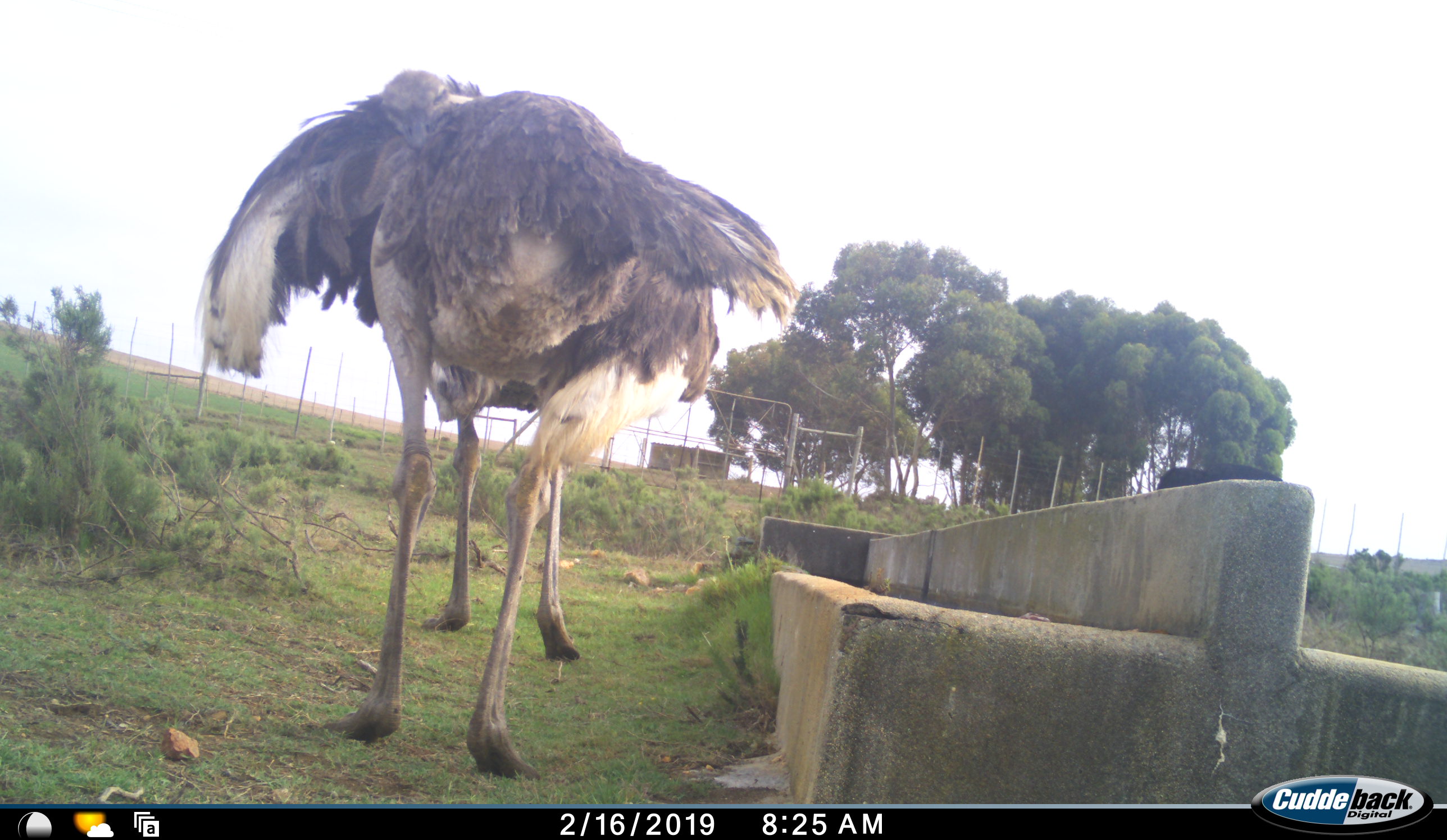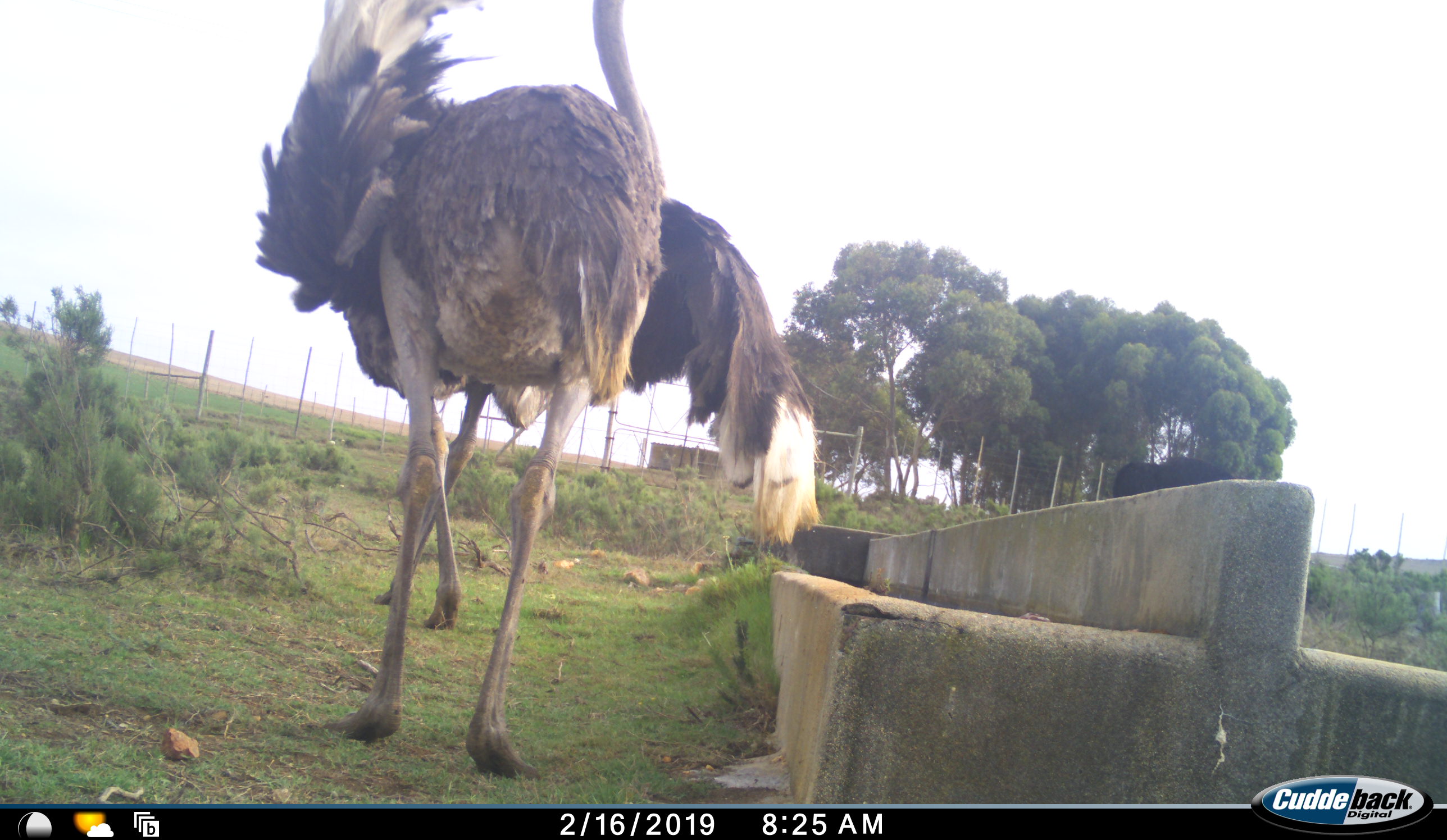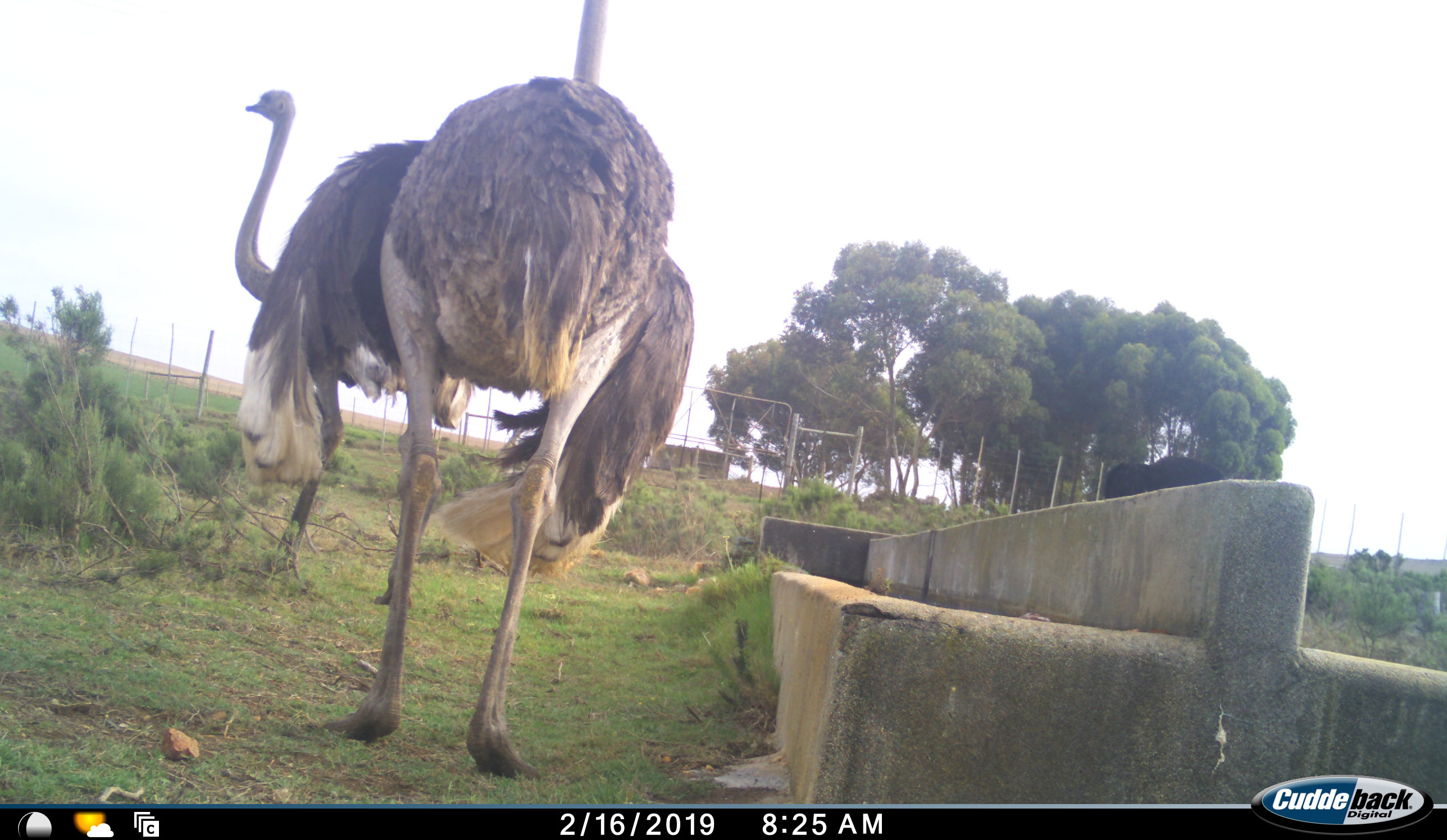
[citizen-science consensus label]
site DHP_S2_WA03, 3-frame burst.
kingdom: Animalia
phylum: Chordata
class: Aves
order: Struthioniformes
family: Struthionidae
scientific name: Struthionidae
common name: ostrich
Ostrich (Struthionidae), count 3. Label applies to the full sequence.